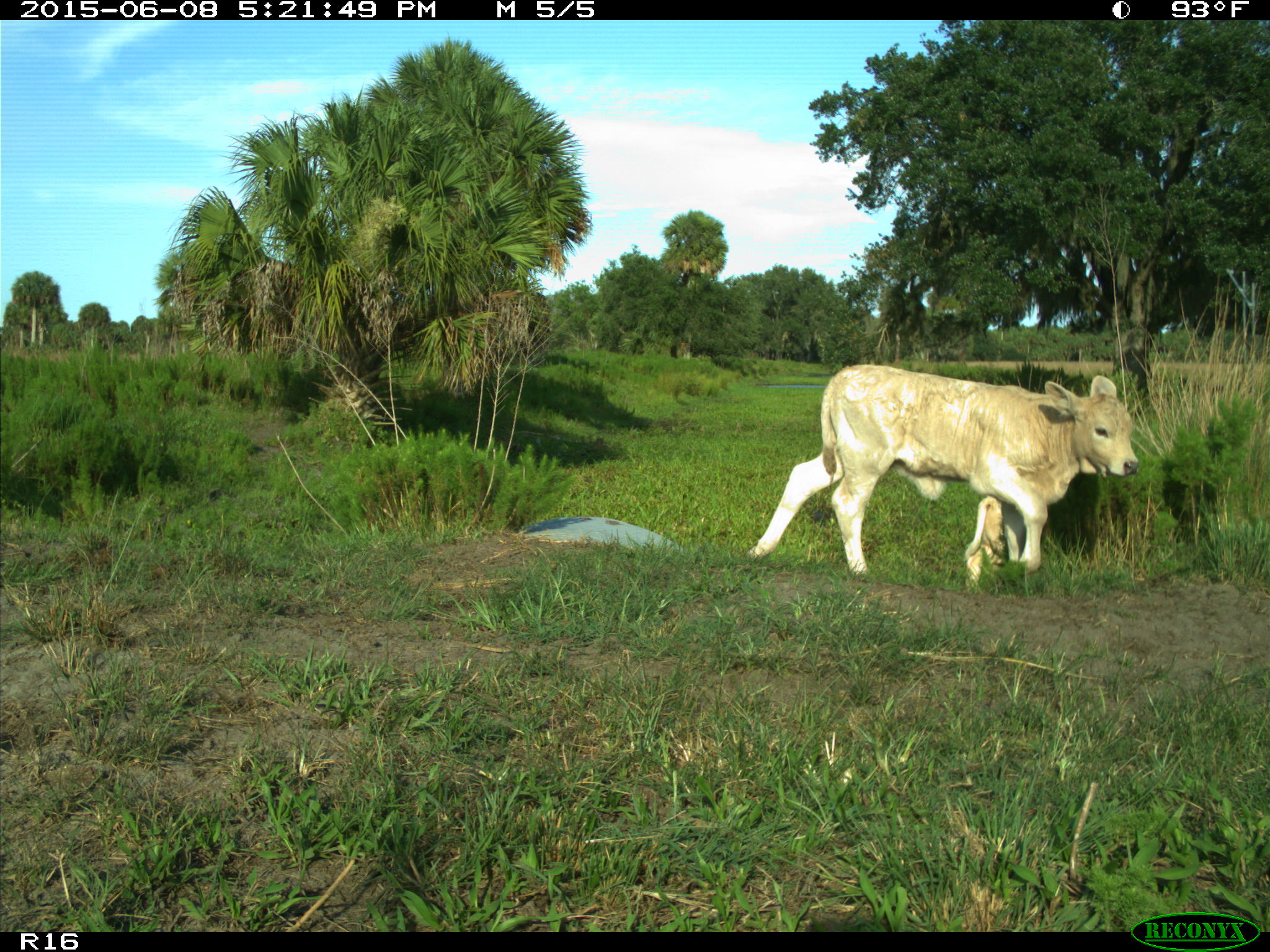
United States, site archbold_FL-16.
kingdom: Animalia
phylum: Chordata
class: Mammalia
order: Artiodactyla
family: Bovidae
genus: Bos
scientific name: Bos taurus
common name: domestic cow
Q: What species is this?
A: Bos taurus (domestic cow).